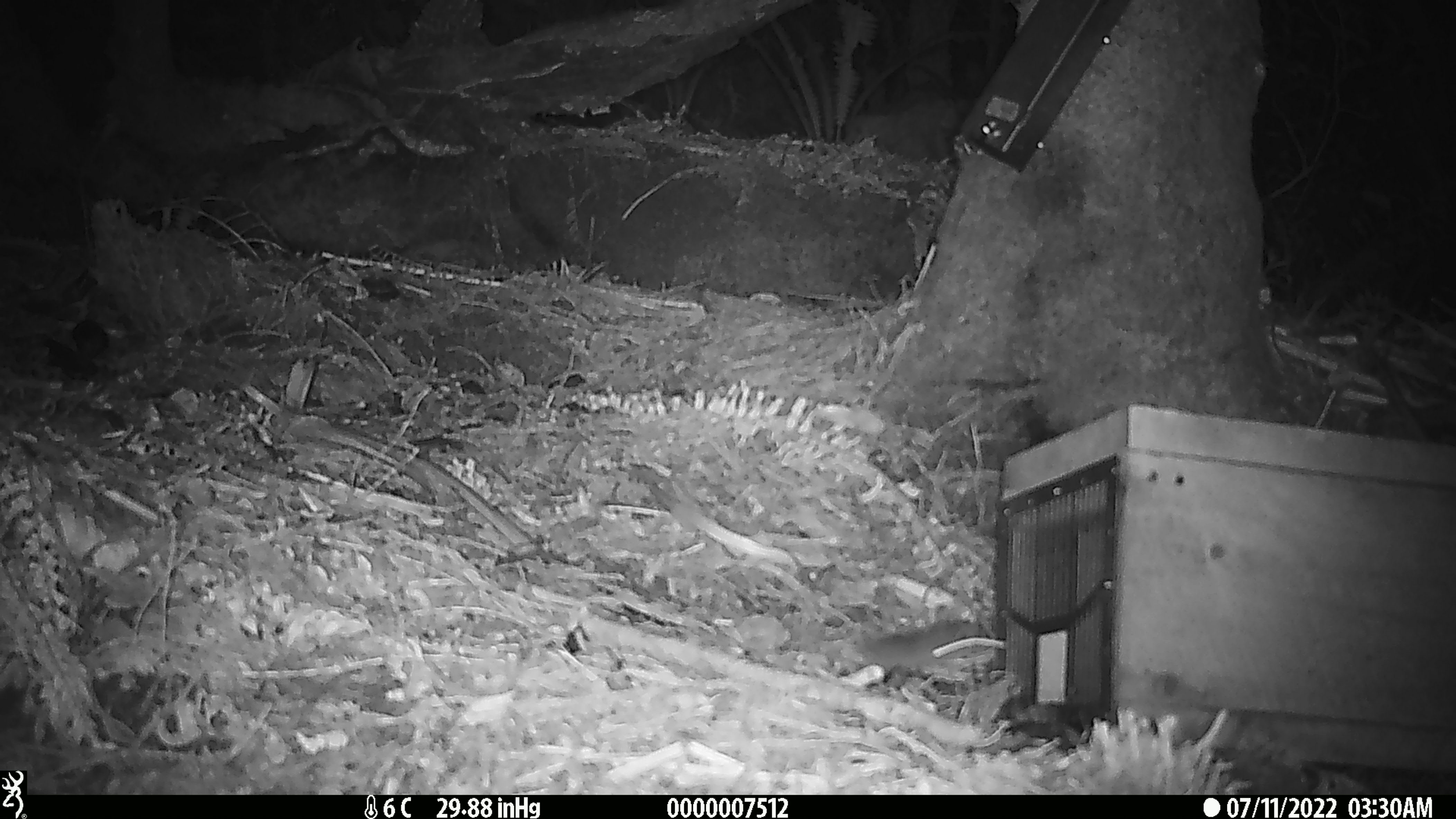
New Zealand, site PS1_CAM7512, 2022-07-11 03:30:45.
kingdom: Animalia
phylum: Chordata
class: Mammalia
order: Rodentia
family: Muridae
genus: Mus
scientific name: Mus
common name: mouse